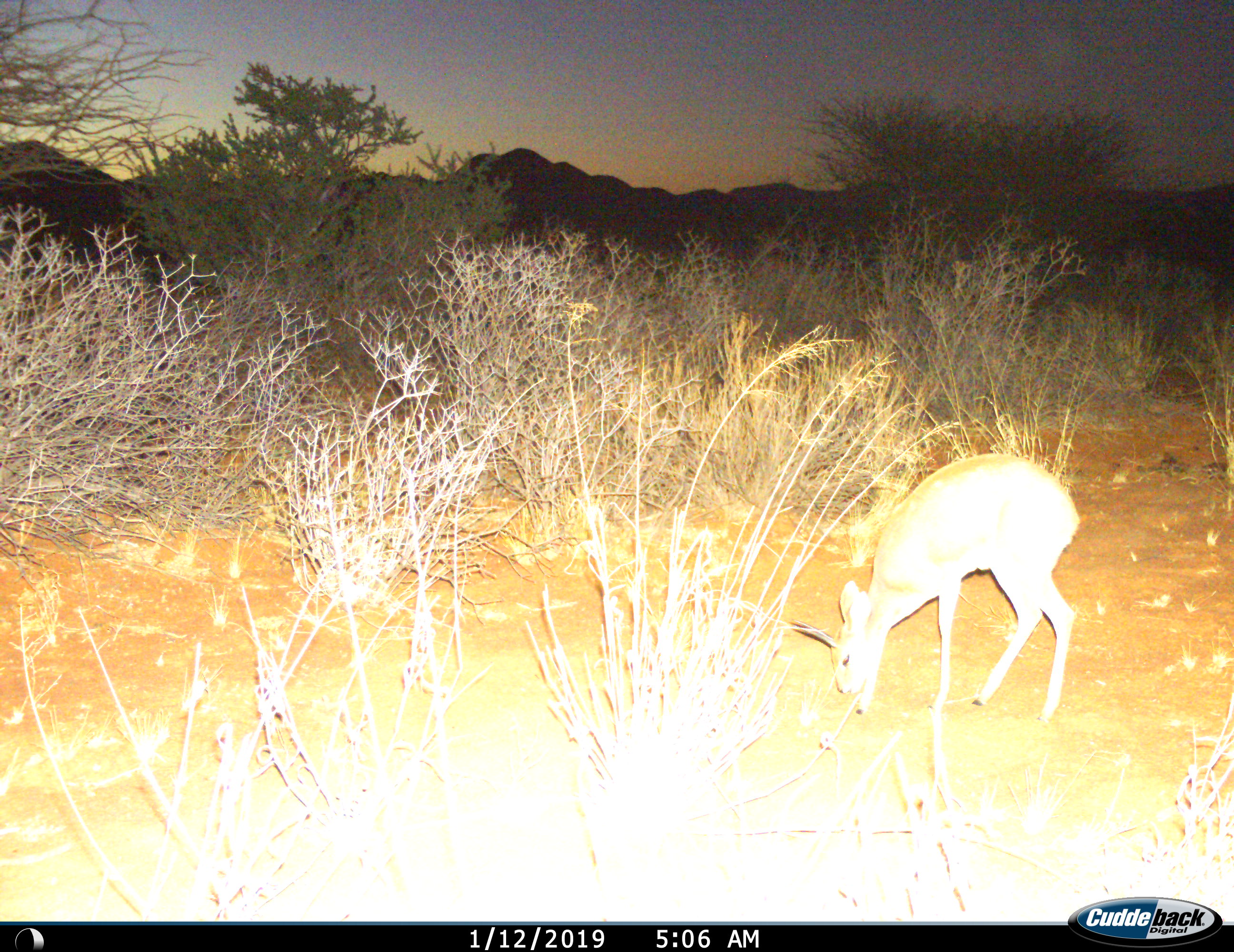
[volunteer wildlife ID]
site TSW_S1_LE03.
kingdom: Animalia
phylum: Chordata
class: Mammalia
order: Artiodactyla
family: Bovidae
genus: Raphicerus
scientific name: Raphicerus campestris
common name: steenbok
Steenbok (Raphicerus campestris), count 1. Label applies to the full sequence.